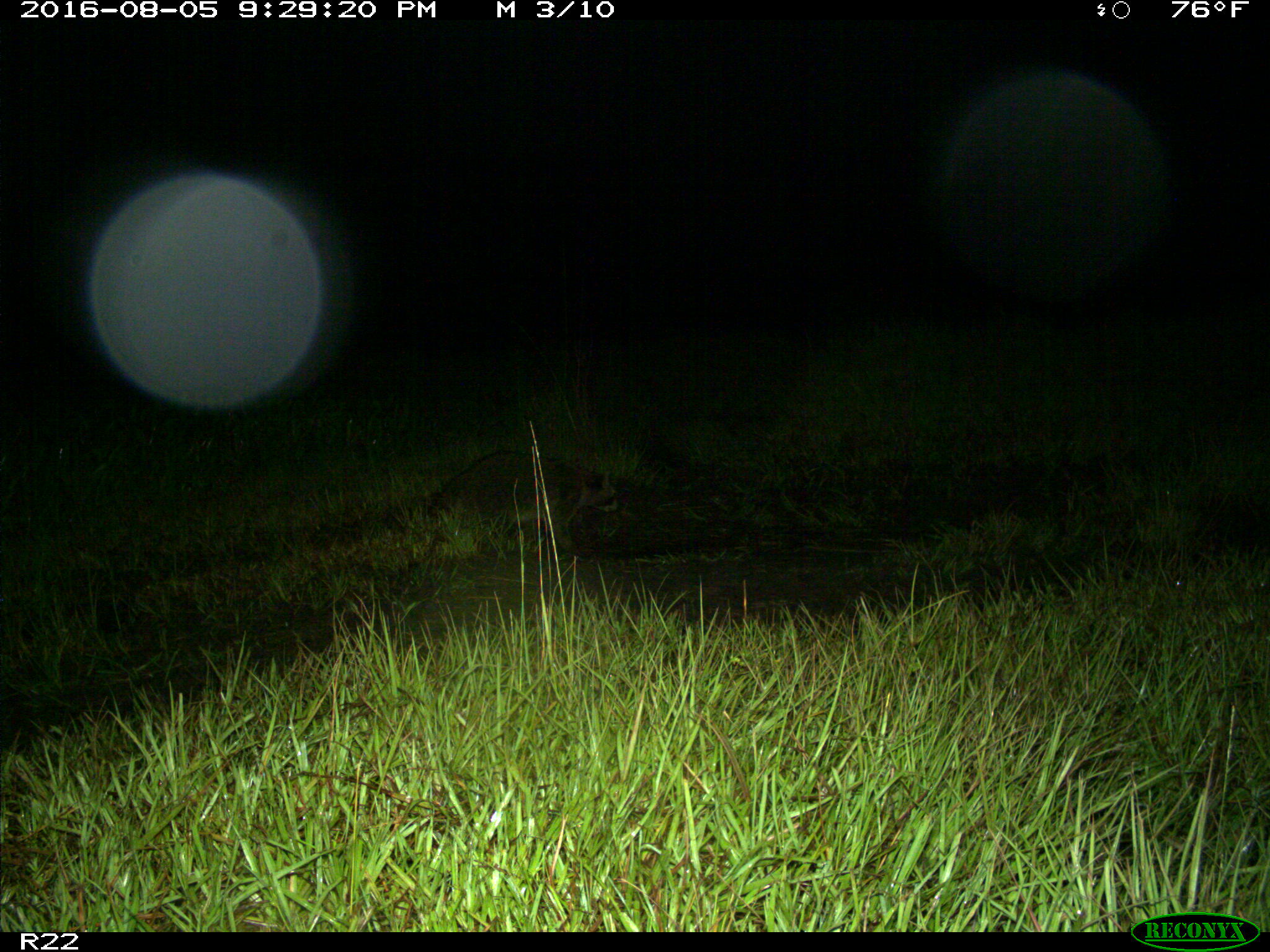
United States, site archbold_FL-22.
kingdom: Animalia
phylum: Chordata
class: Mammalia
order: Carnivora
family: Procyonidae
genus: Procyon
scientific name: Procyon lotor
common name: common raccoon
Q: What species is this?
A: Procyon lotor (common raccoon).